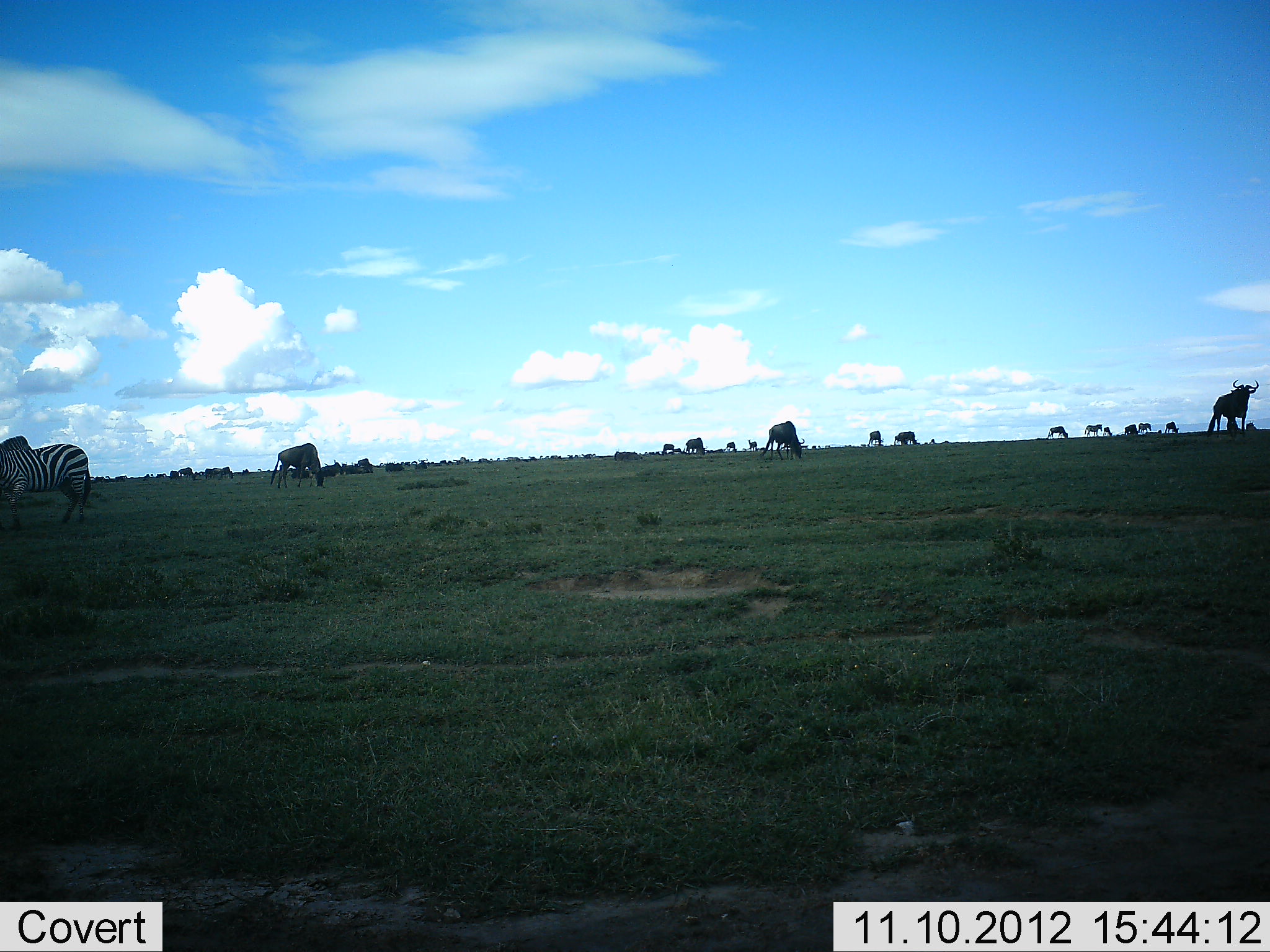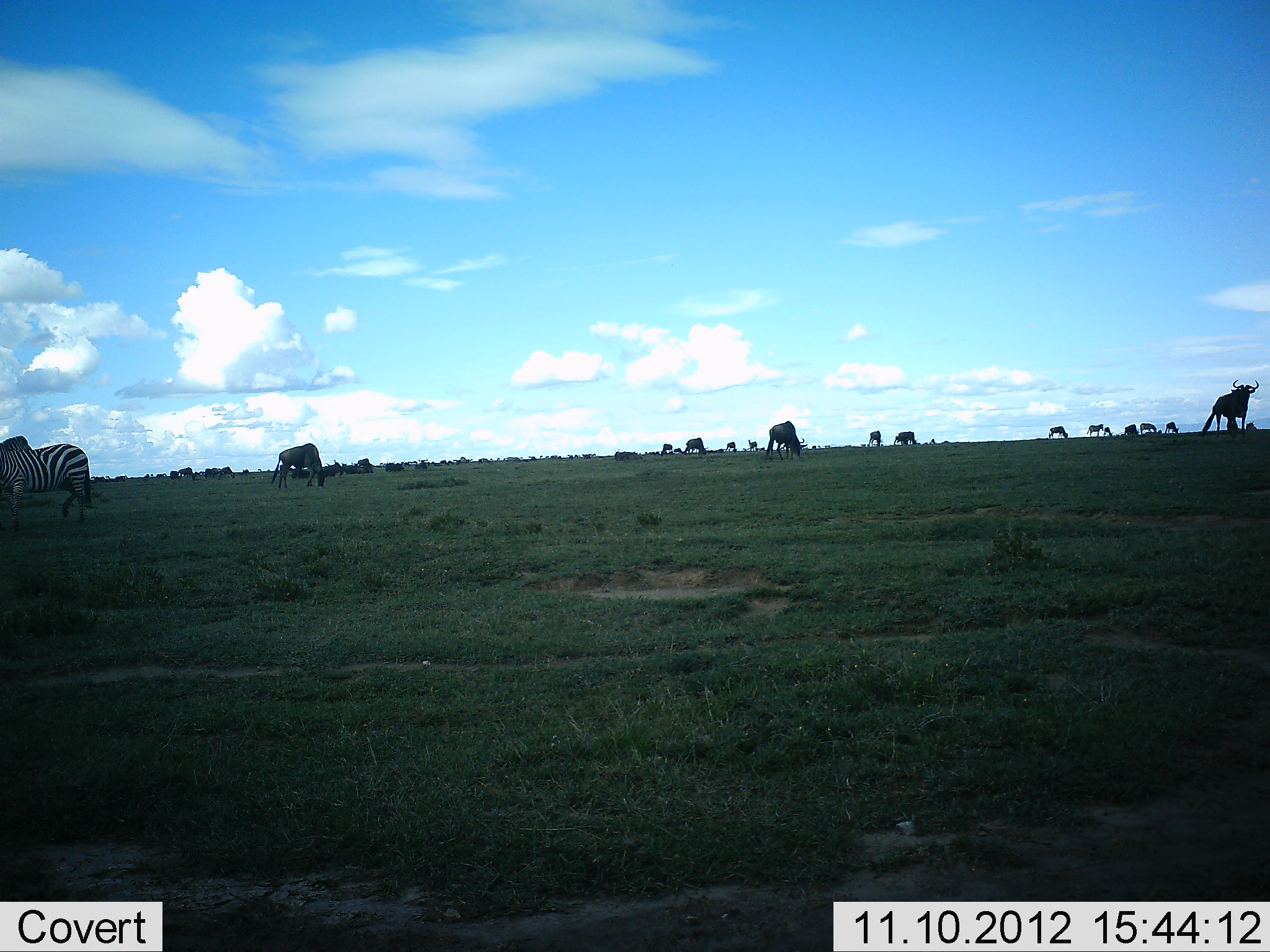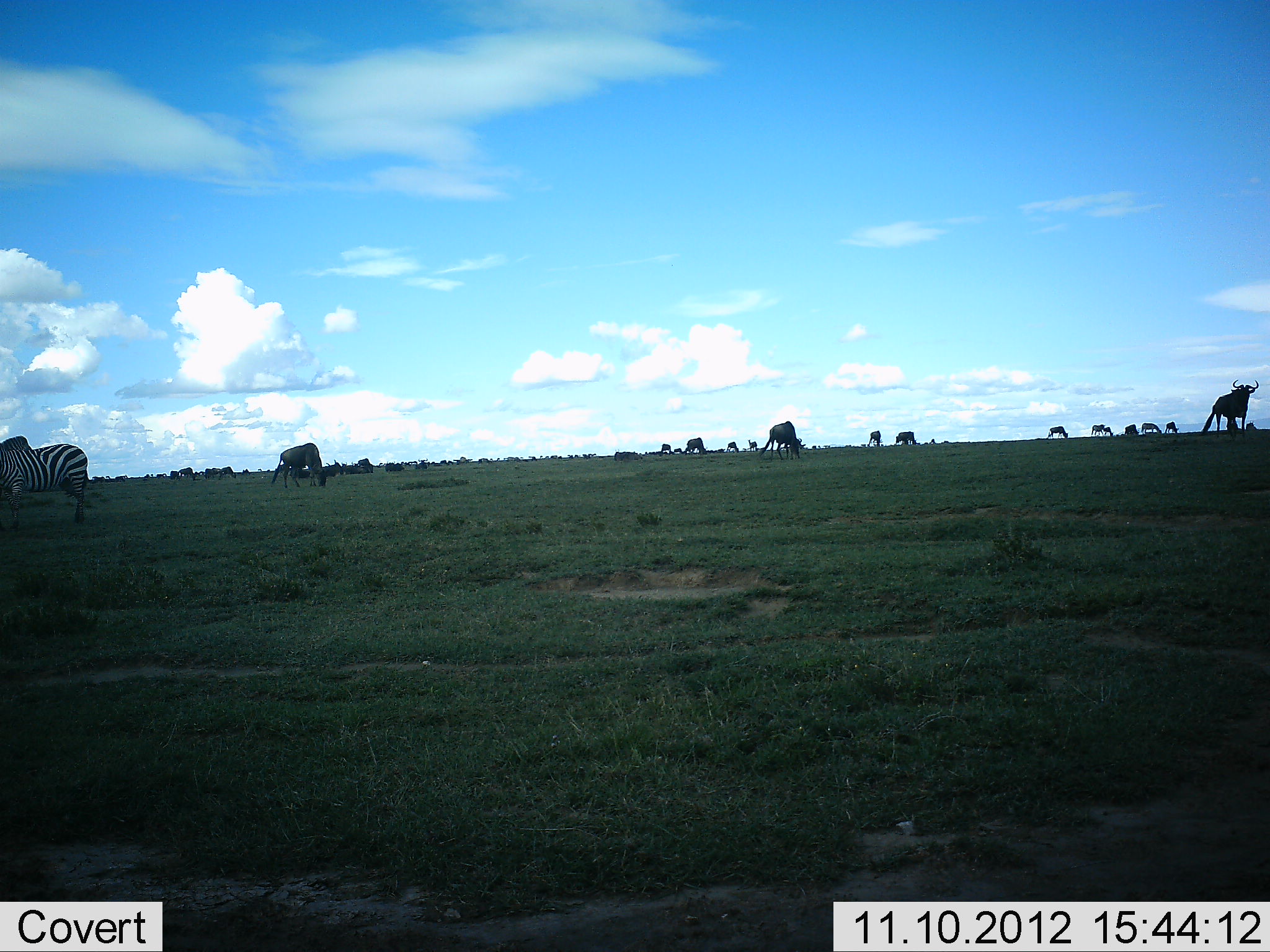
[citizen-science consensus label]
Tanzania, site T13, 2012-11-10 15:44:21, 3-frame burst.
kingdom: Animalia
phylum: Chordata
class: Mammalia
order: Artiodactyla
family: Bovidae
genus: Connochaetes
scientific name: Connochaetes taurinus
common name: blue wildebeest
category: wildebeest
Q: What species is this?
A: Wildebeest (blue wildebeest) (Connochaetes taurinus).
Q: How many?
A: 11-50.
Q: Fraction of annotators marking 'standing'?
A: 70%.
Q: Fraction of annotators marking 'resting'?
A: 10%.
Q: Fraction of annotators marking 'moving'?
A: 10%.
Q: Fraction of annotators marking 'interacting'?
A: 0%.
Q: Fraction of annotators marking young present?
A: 0%.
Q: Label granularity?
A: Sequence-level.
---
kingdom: Animalia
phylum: Chordata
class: Mammalia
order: Perissodactyla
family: Equidae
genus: Equus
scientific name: Equus quagga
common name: plains zebra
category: zebra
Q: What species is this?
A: Zebra (plains zebra) (Equus quagga).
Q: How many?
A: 1.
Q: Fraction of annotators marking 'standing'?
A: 69%.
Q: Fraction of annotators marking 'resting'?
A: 0%.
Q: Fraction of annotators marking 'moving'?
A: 8%.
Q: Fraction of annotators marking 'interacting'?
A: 0%.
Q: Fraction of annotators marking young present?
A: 0%.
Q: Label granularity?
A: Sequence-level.